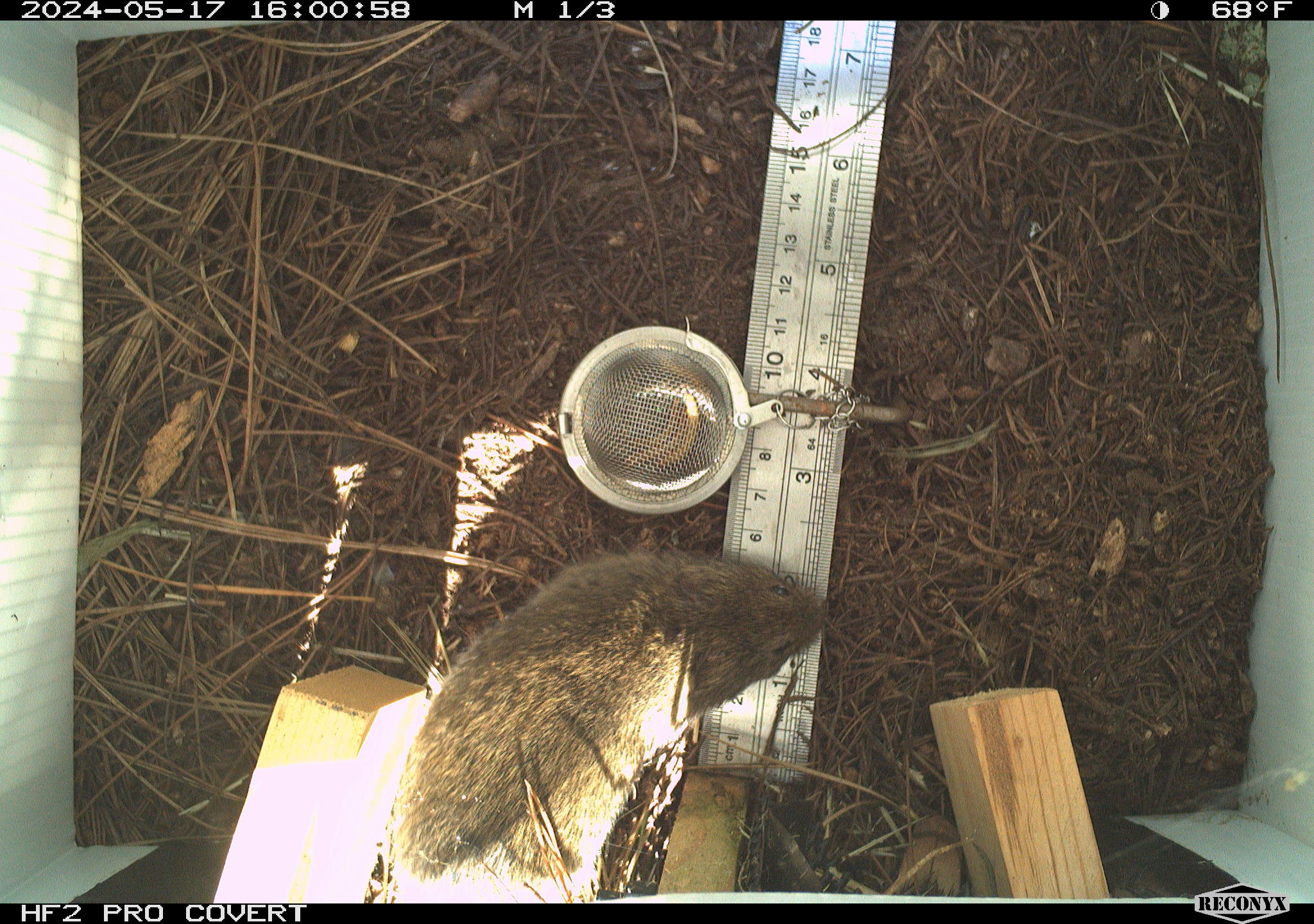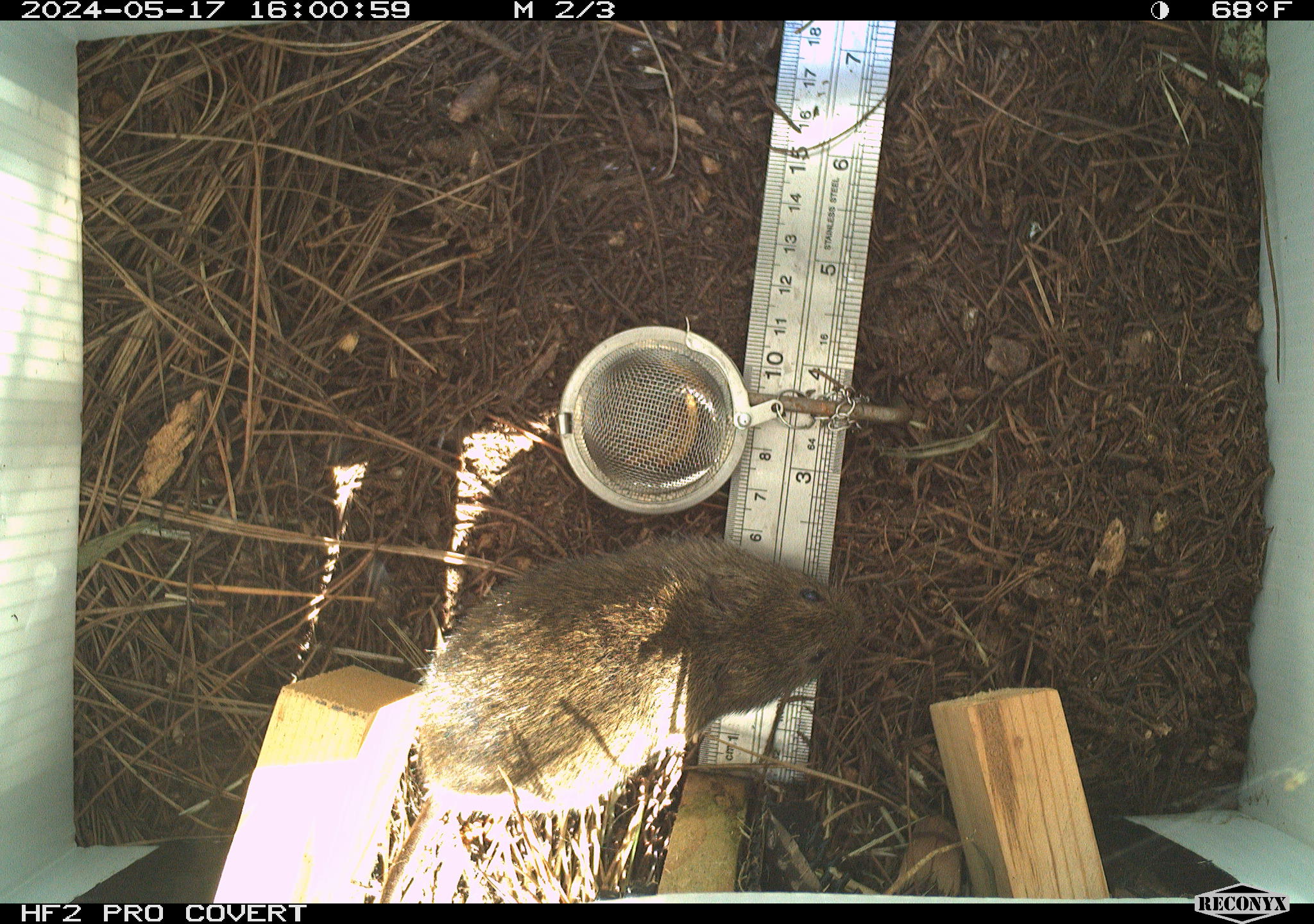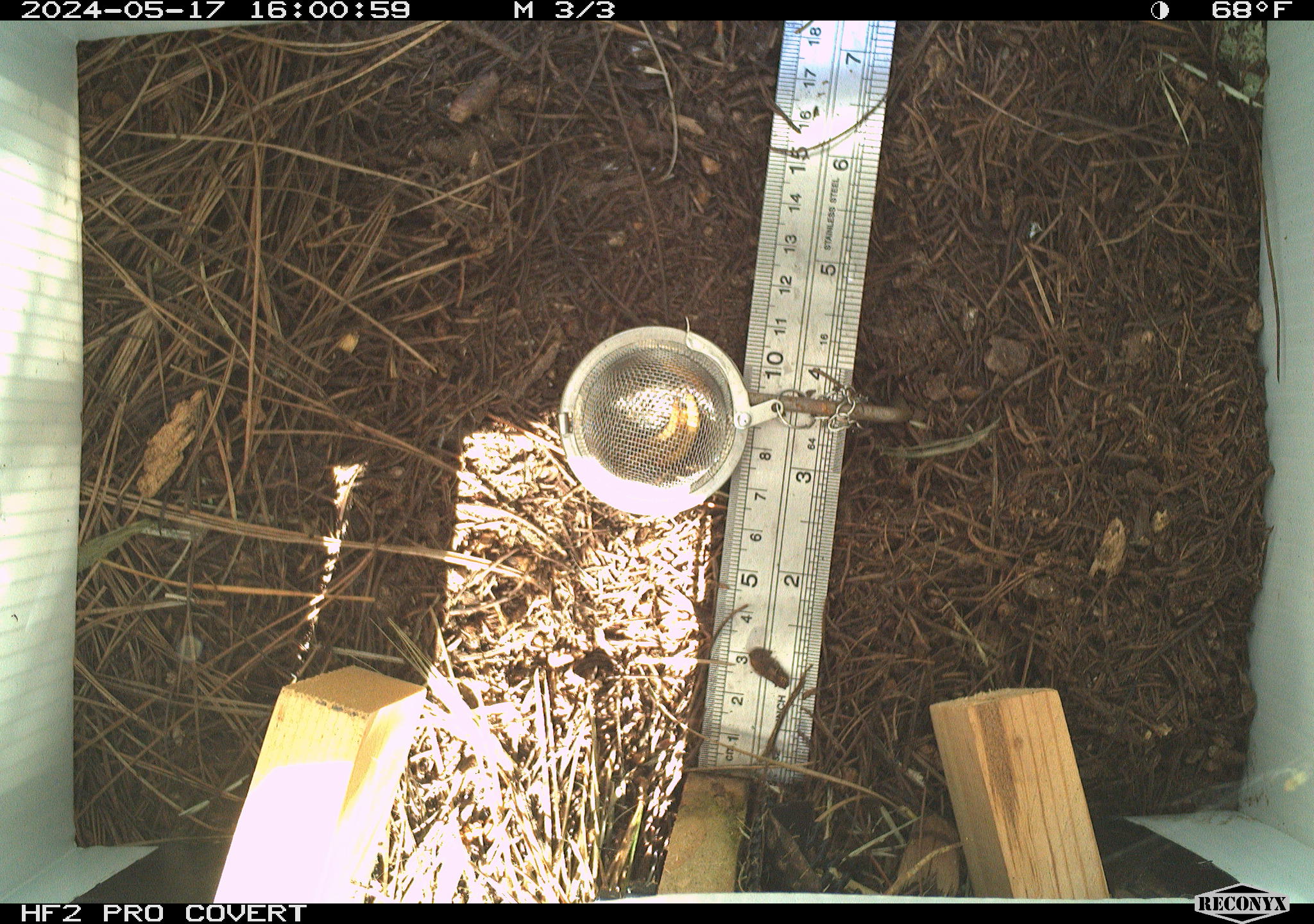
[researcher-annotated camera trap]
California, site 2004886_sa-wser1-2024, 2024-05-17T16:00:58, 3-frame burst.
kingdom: Animalia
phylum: Chordata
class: Mammalia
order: Rodentia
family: Cricetidae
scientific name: Arvicolinae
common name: voles, lemmings, and muskrats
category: arvicolinae subfamily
Arvicolinae subfamily (voles, lemmings, and muskrats) (Arvicolinae).